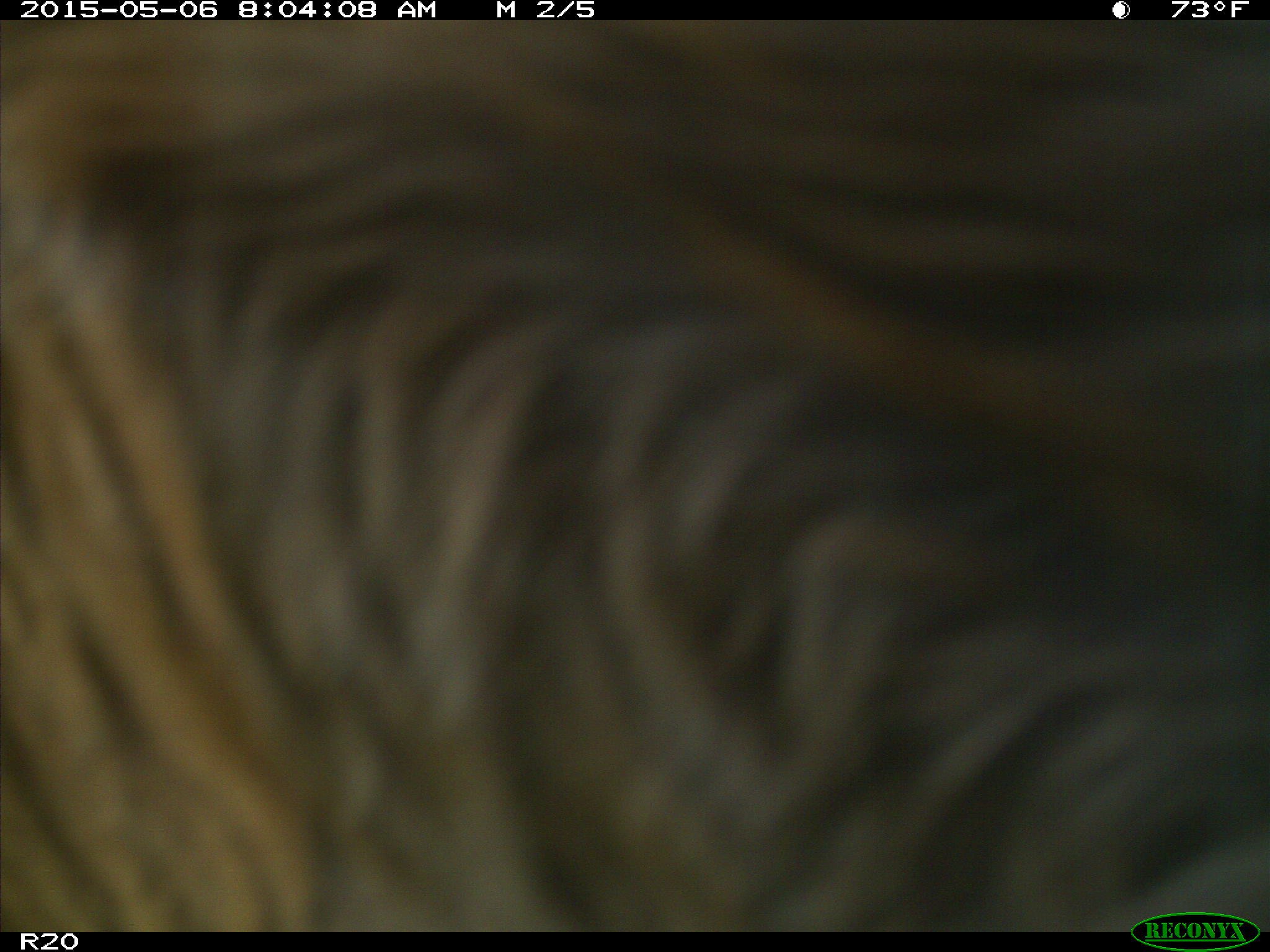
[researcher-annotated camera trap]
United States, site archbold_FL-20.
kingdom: Animalia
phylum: Chordata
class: Mammalia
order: Artiodactyla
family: Bovidae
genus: Bos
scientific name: Bos taurus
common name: domestic cow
Bos taurus (domestic cow).